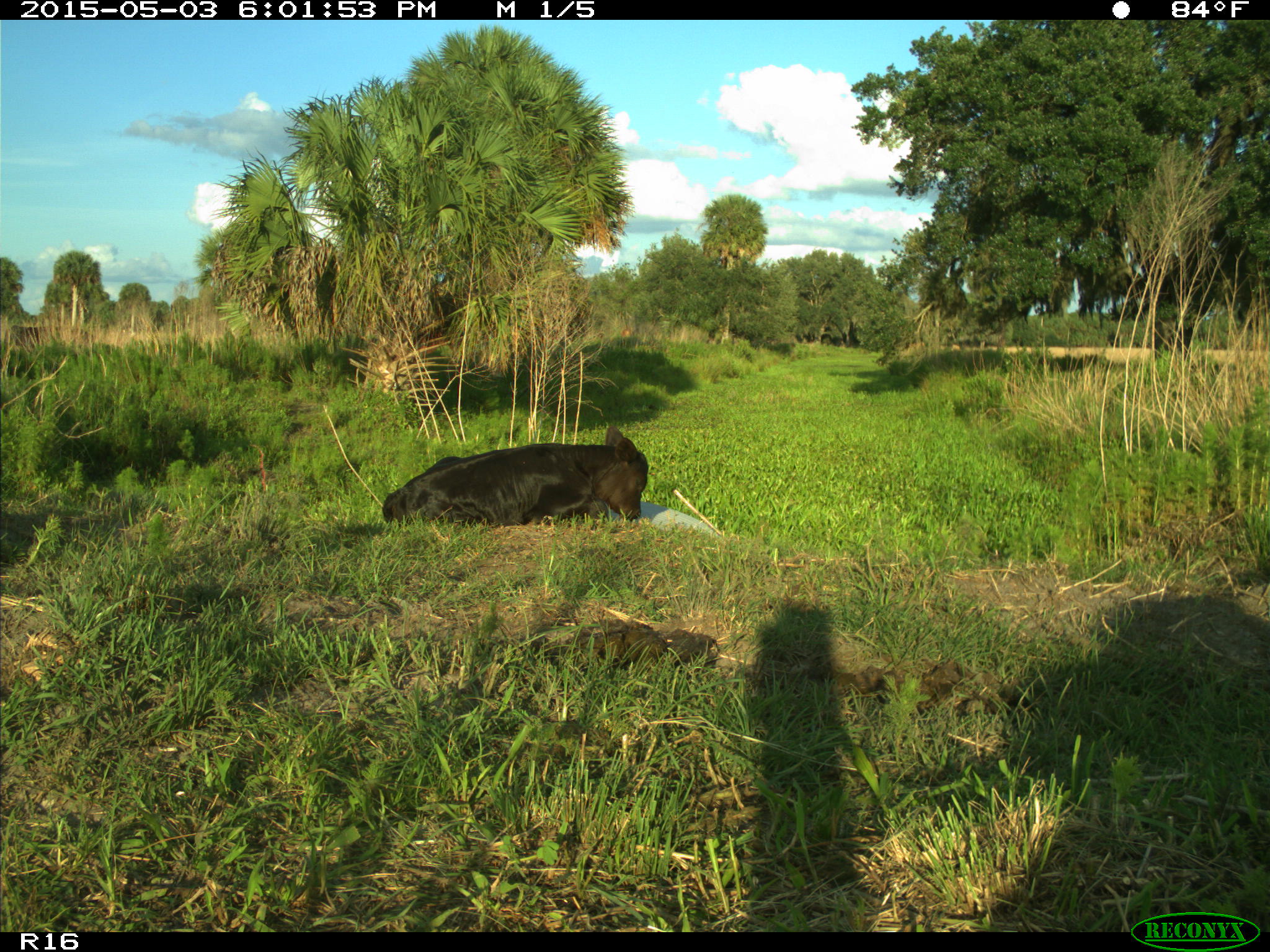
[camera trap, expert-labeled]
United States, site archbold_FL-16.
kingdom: Animalia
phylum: Chordata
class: Mammalia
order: Artiodactyla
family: Bovidae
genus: Bos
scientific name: Bos taurus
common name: domestic cow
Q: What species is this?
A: Bos taurus (domestic cow).